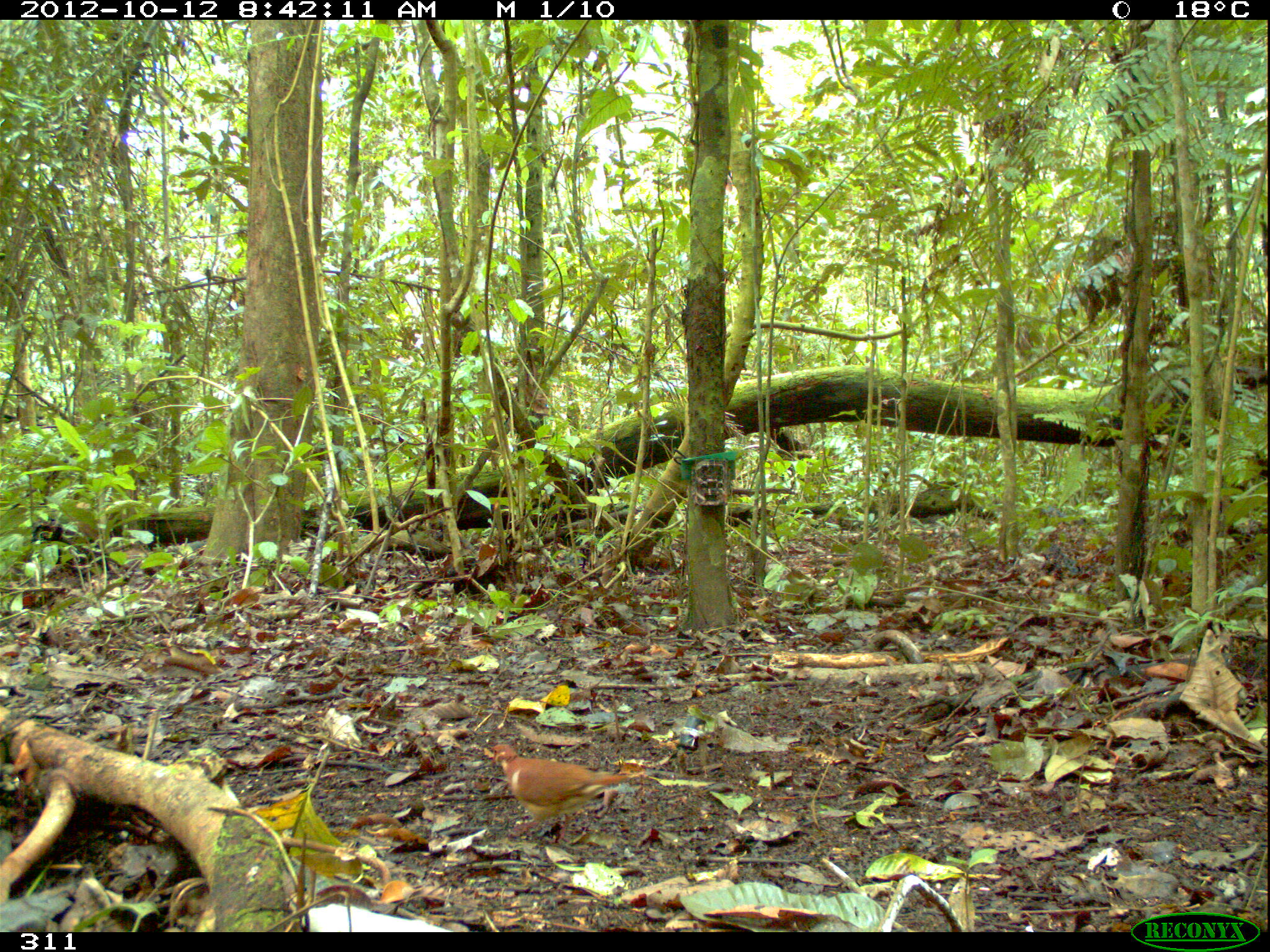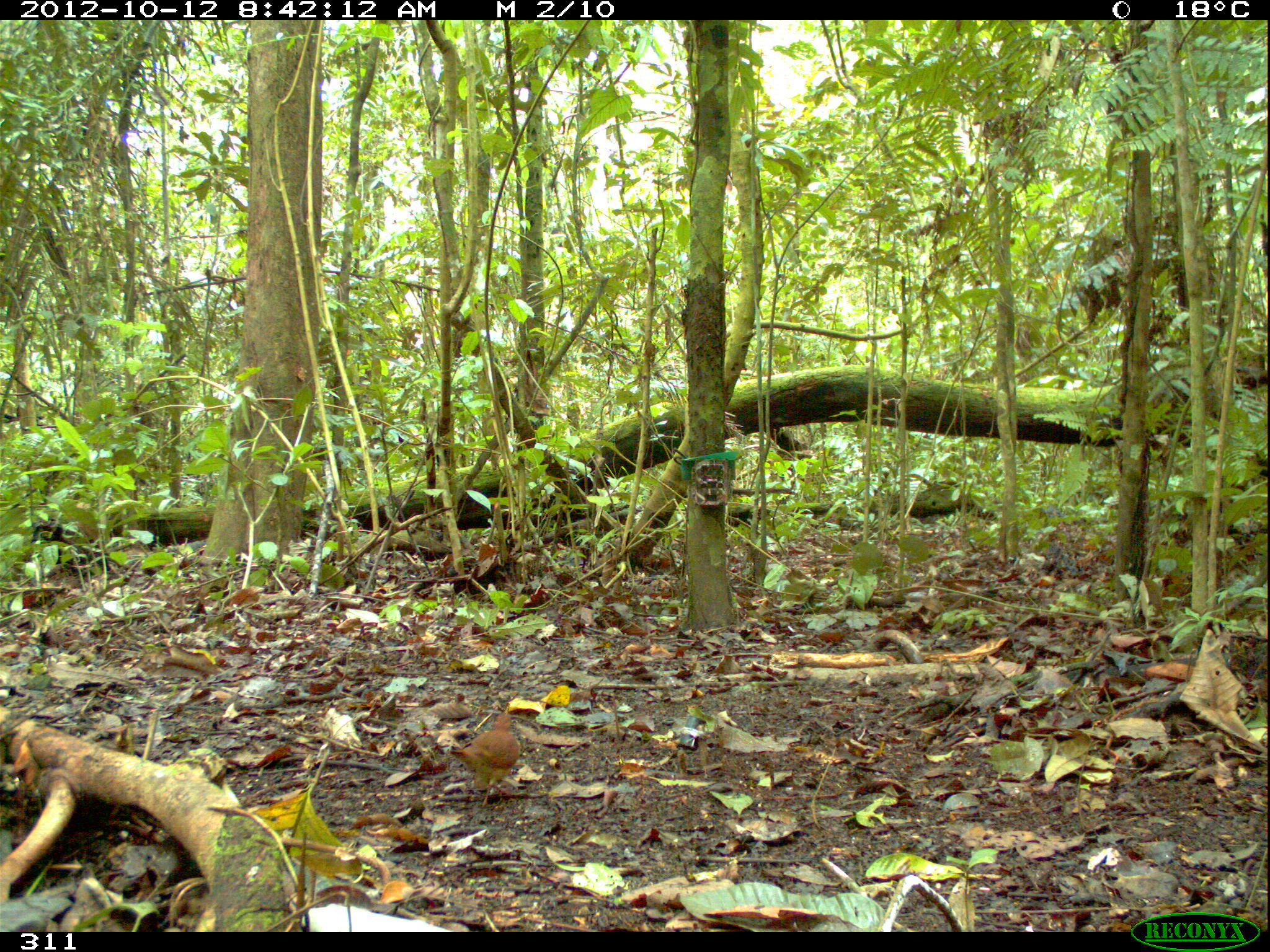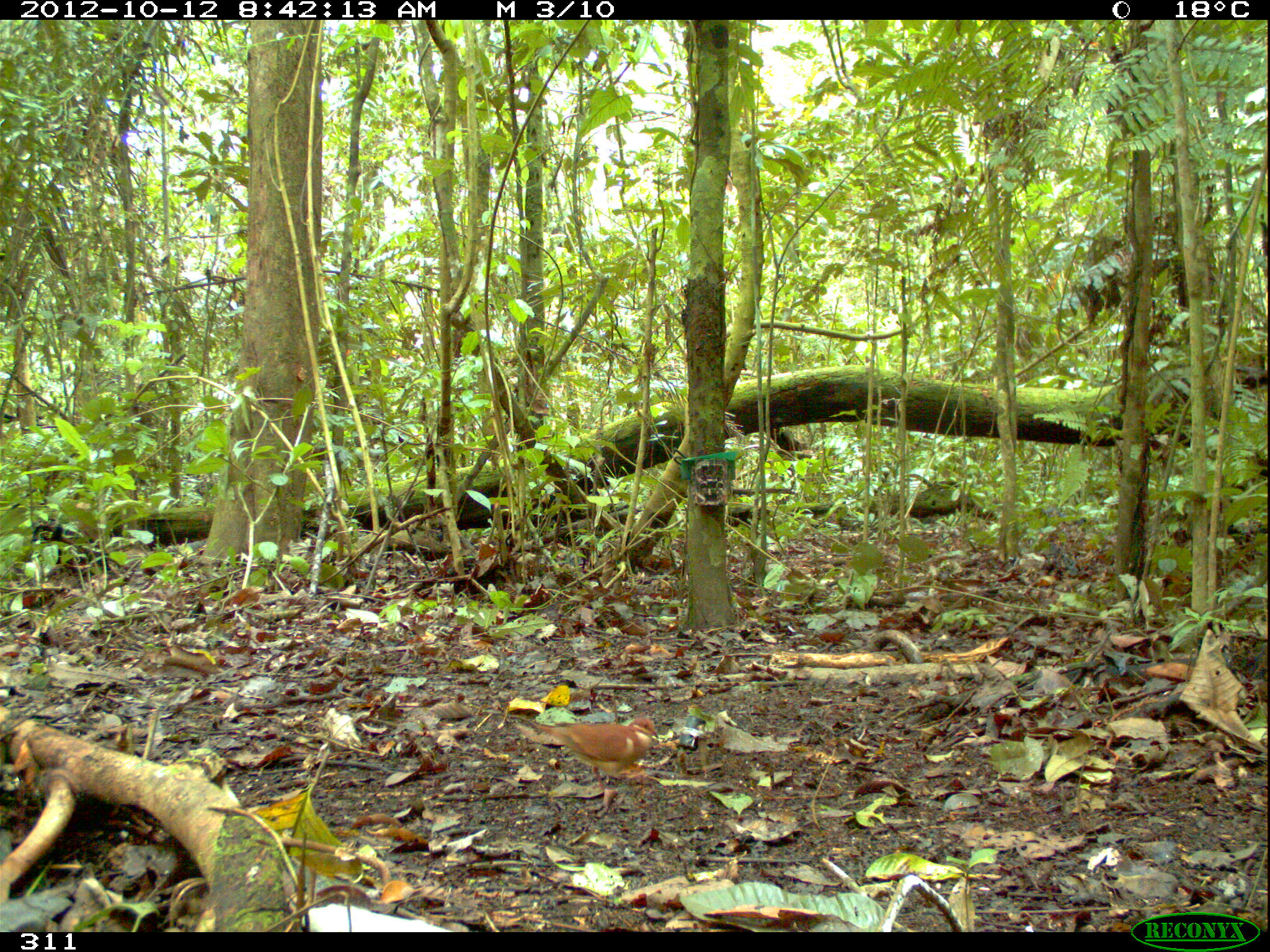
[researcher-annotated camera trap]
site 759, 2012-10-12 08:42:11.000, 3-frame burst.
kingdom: Animalia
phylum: Chordata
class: Aves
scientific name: Aves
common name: bird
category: unknown bird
Unknown bird (bird) (Aves).